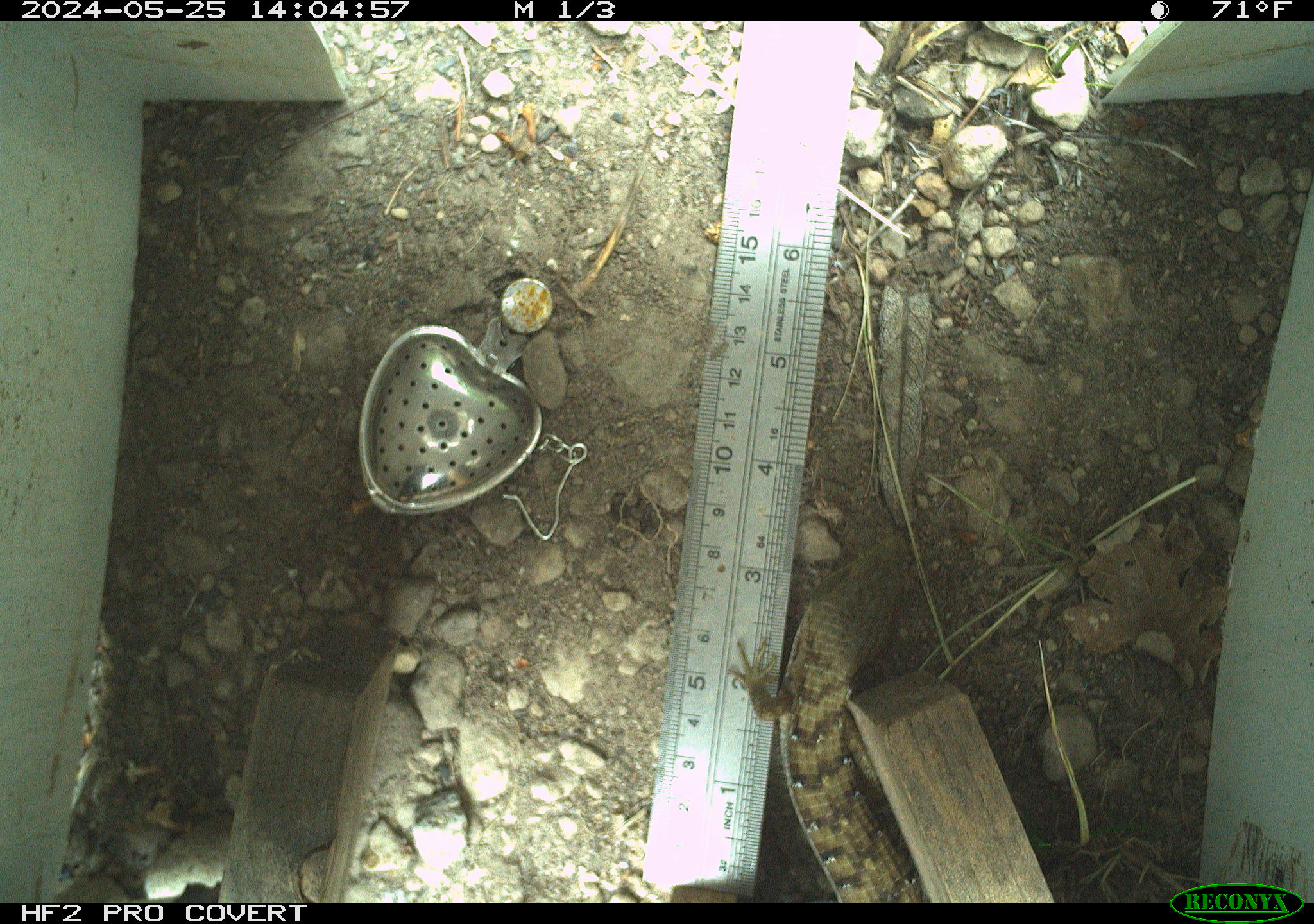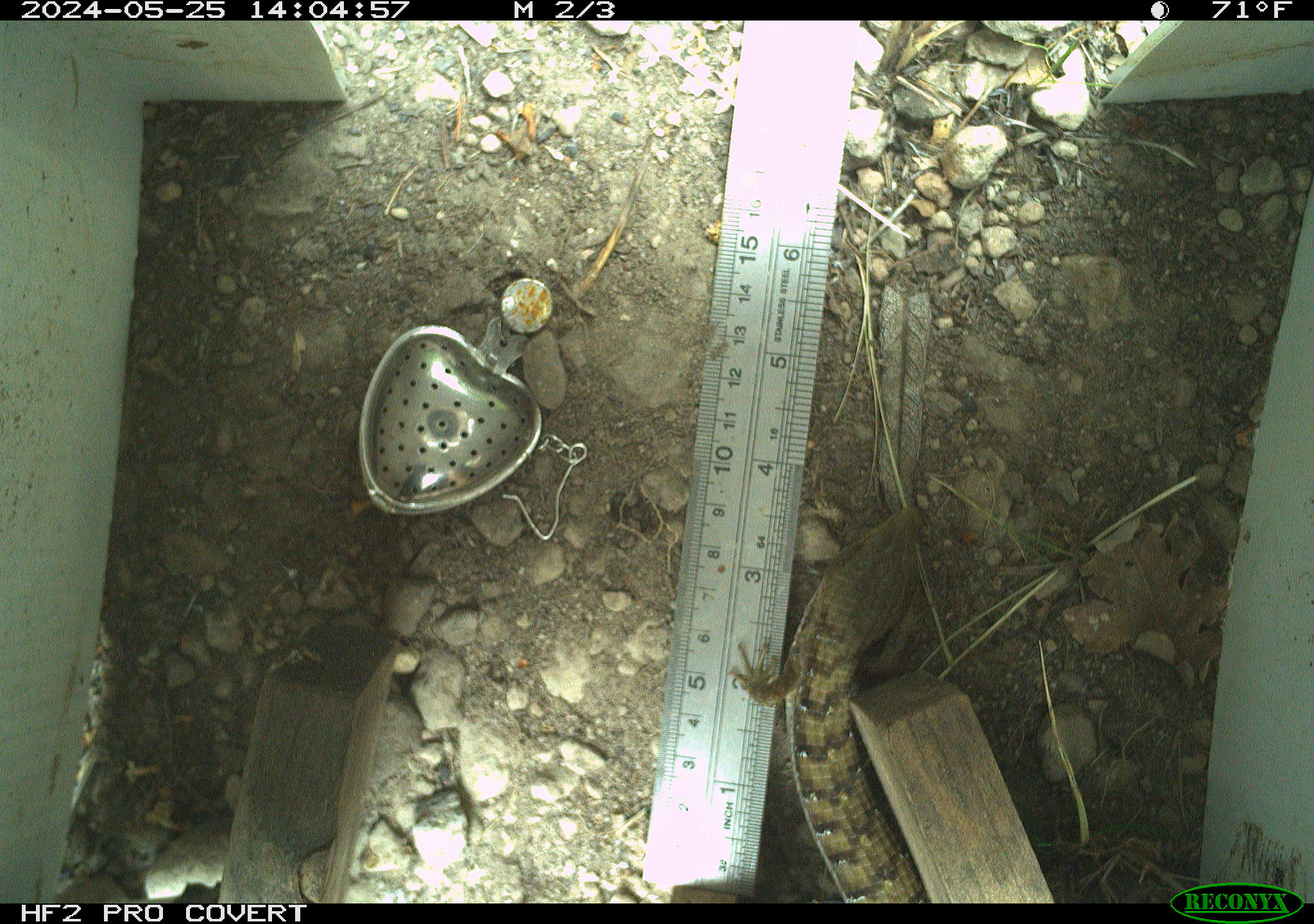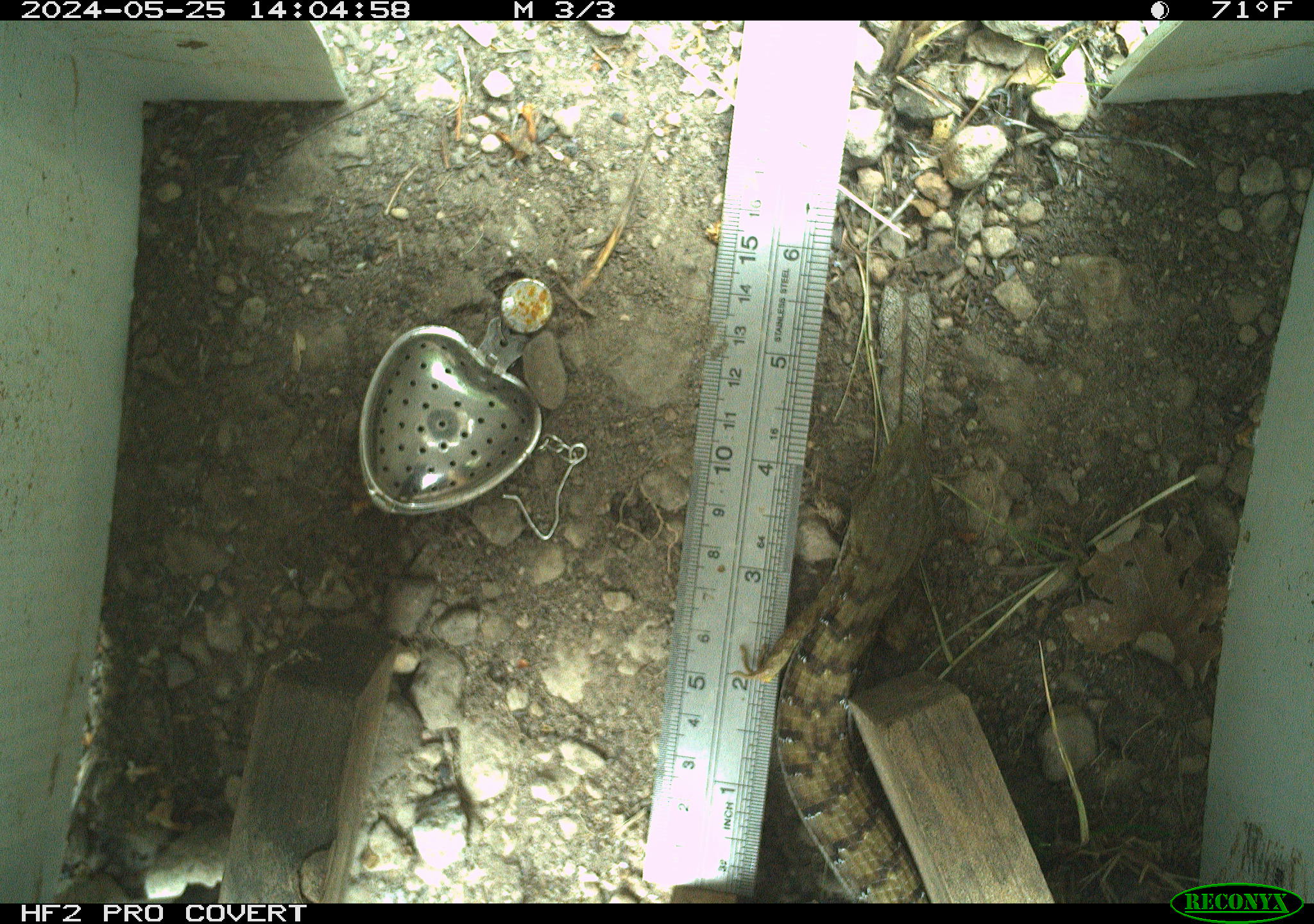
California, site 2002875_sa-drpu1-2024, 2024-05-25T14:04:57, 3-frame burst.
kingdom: Animalia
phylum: Chordata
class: Reptilia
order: Squamata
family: Anguidae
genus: Elgaria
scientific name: Elgaria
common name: alligator lizards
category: elgaria species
Elgaria species (alligator lizards) (Elgaria).